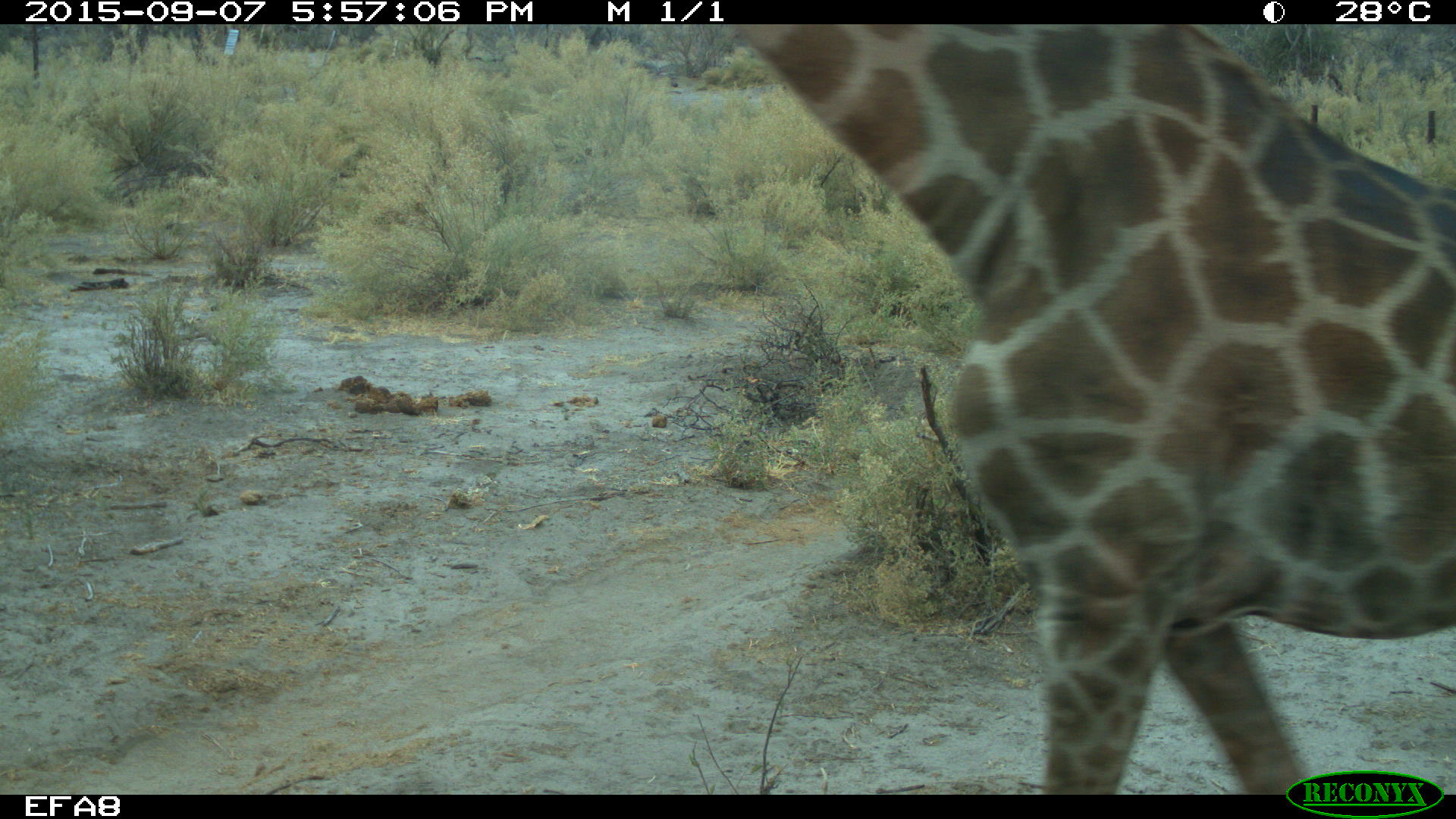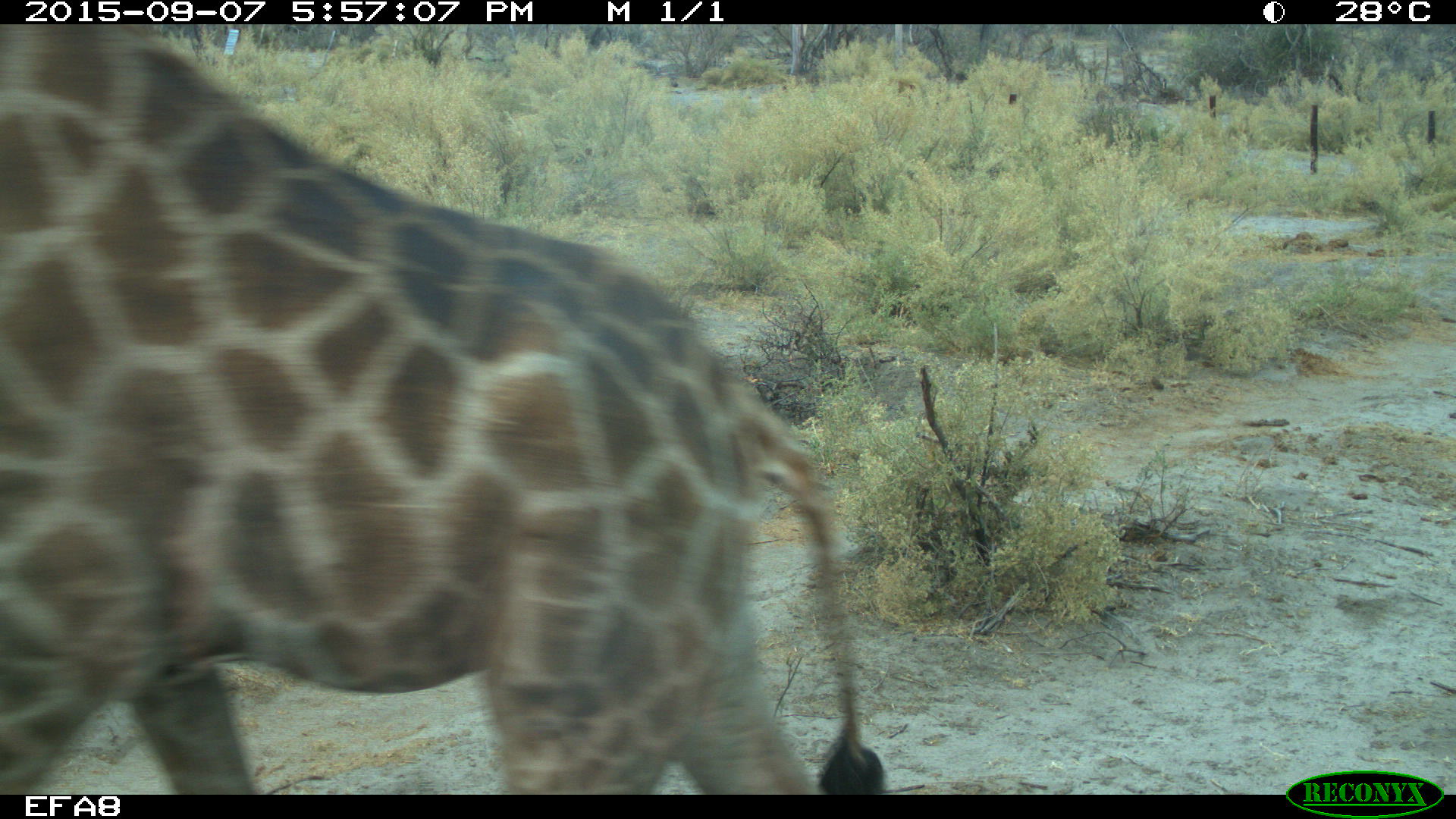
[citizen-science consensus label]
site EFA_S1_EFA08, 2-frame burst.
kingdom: Animalia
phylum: Chordata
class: Mammalia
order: Artiodactyla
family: Giraffidae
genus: Giraffa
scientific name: Giraffa camelopardalis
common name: giraffe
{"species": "giraffe (Giraffa camelopardalis)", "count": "1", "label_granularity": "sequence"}